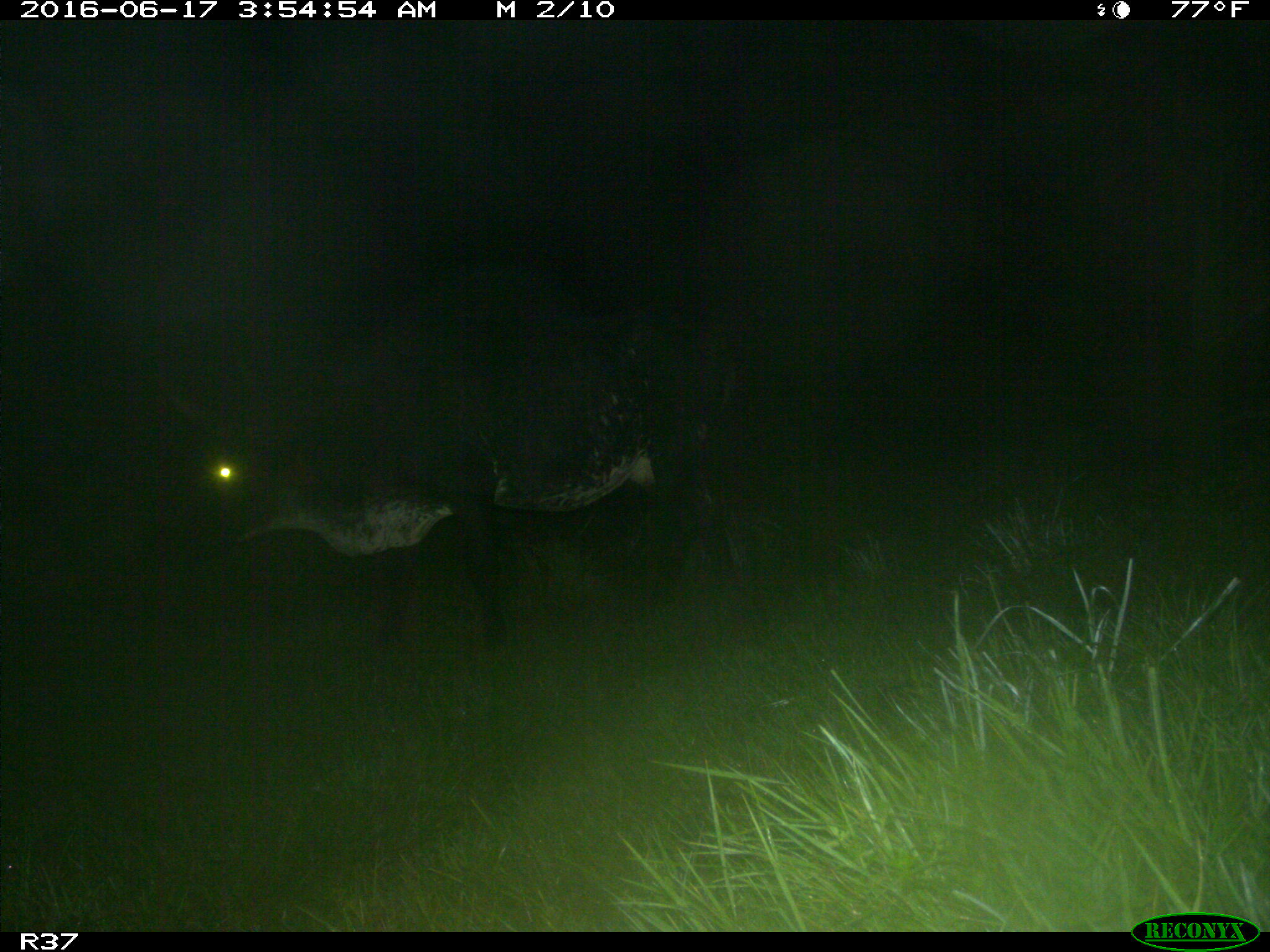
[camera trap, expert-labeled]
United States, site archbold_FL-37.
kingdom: Animalia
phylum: Chordata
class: Mammalia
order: Artiodactyla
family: Bovidae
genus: Bos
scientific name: Bos taurus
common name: domestic cow